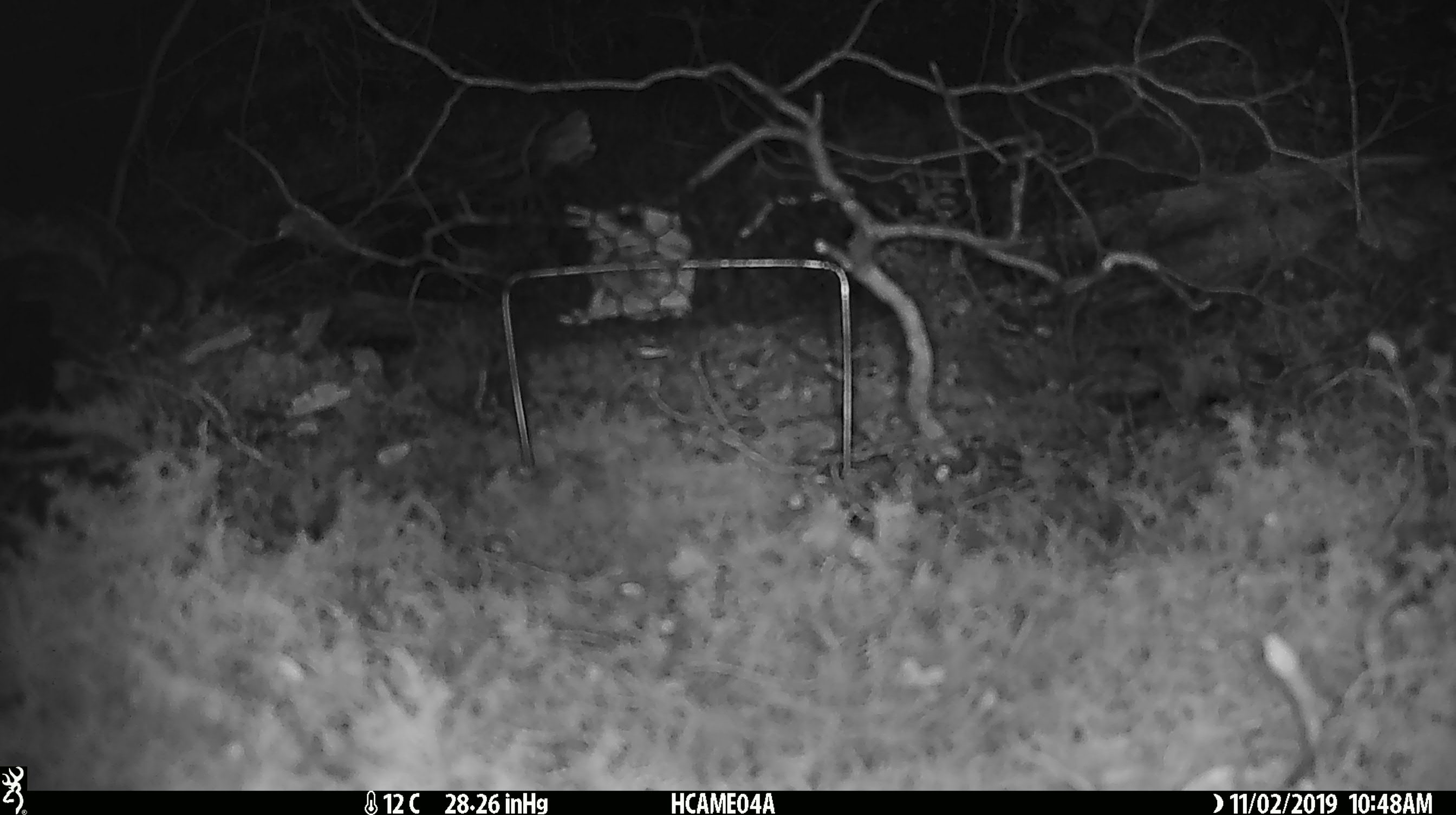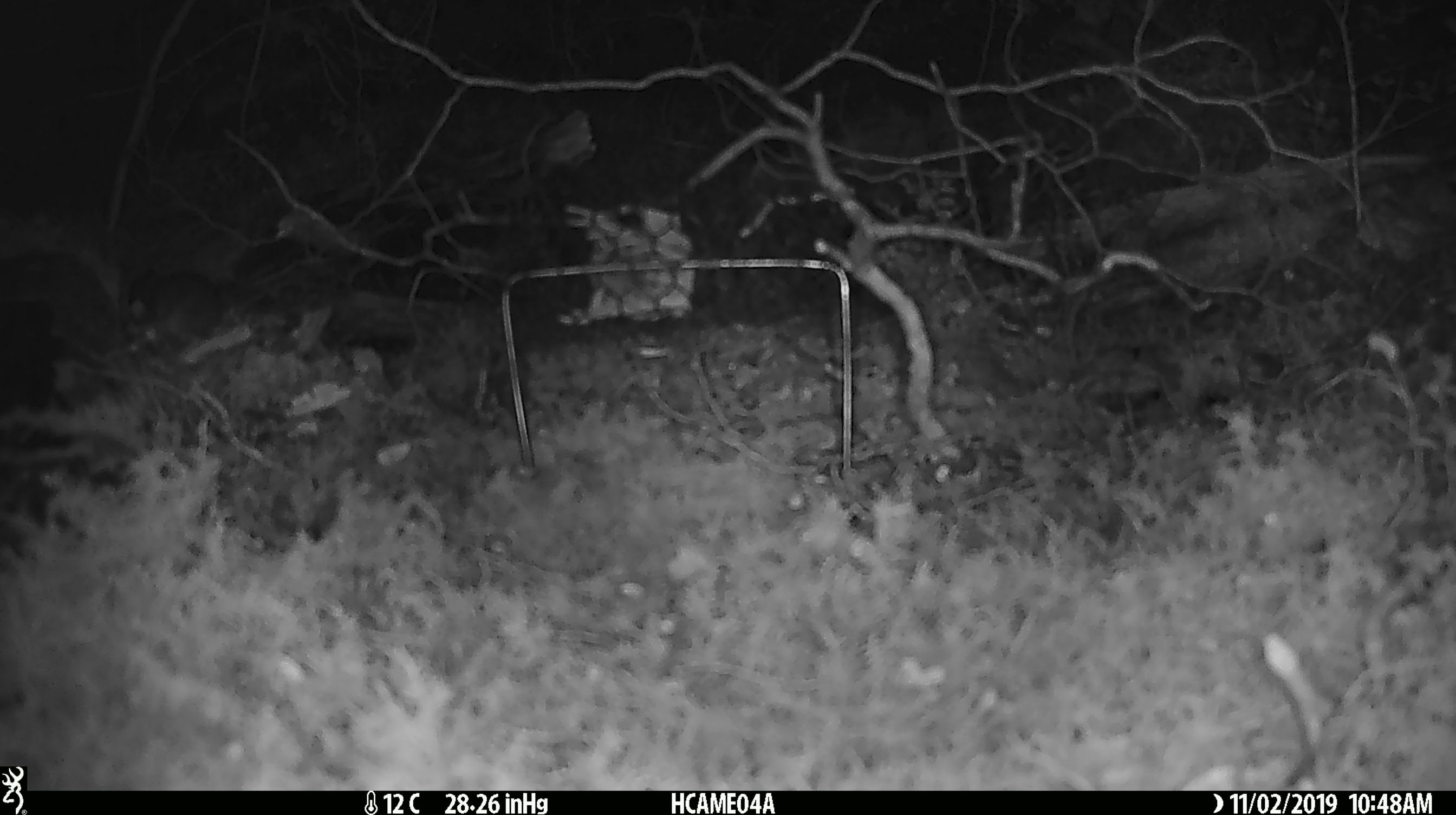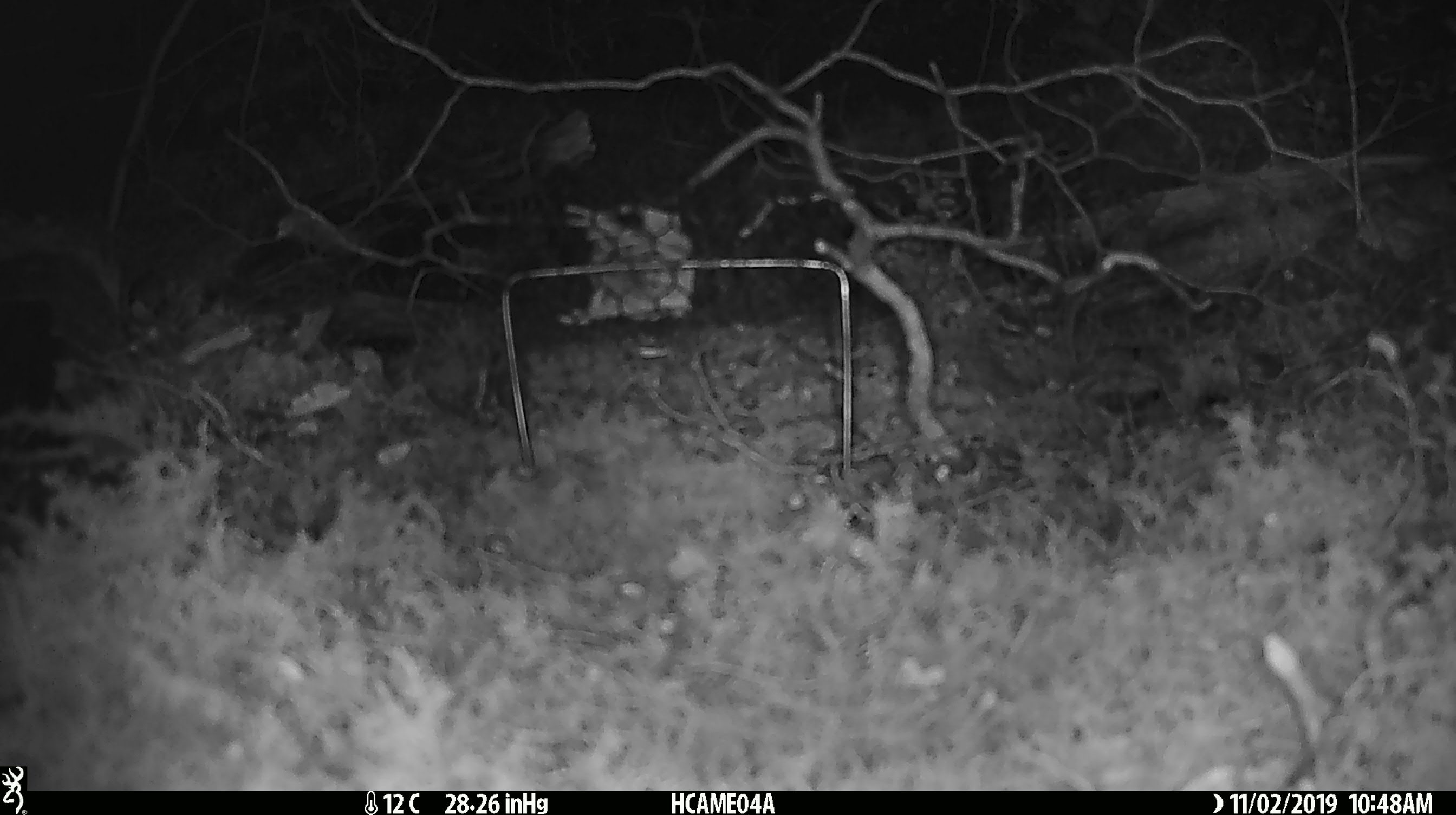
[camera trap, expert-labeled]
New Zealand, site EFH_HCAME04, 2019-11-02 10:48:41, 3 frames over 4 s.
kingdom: Animalia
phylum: Chordata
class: Mammalia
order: Rodentia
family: Muridae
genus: Mus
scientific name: Mus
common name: mouse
Mouse (Mus).